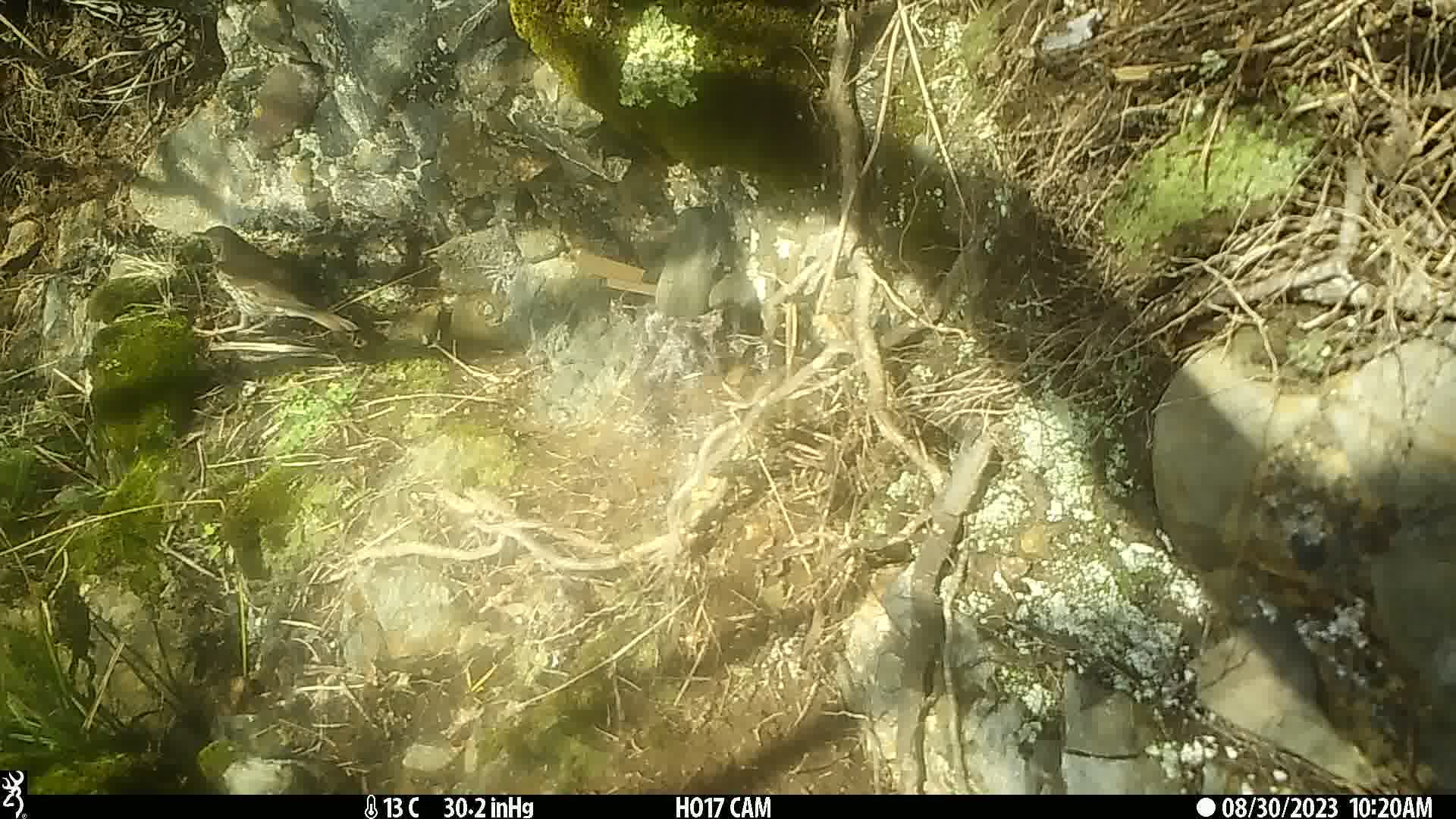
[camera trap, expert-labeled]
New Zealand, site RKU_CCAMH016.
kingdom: Animalia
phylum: Chordata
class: Aves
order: Passeriformes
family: Turdidae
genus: Turdus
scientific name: Turdus philomelos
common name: song thrush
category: thrush